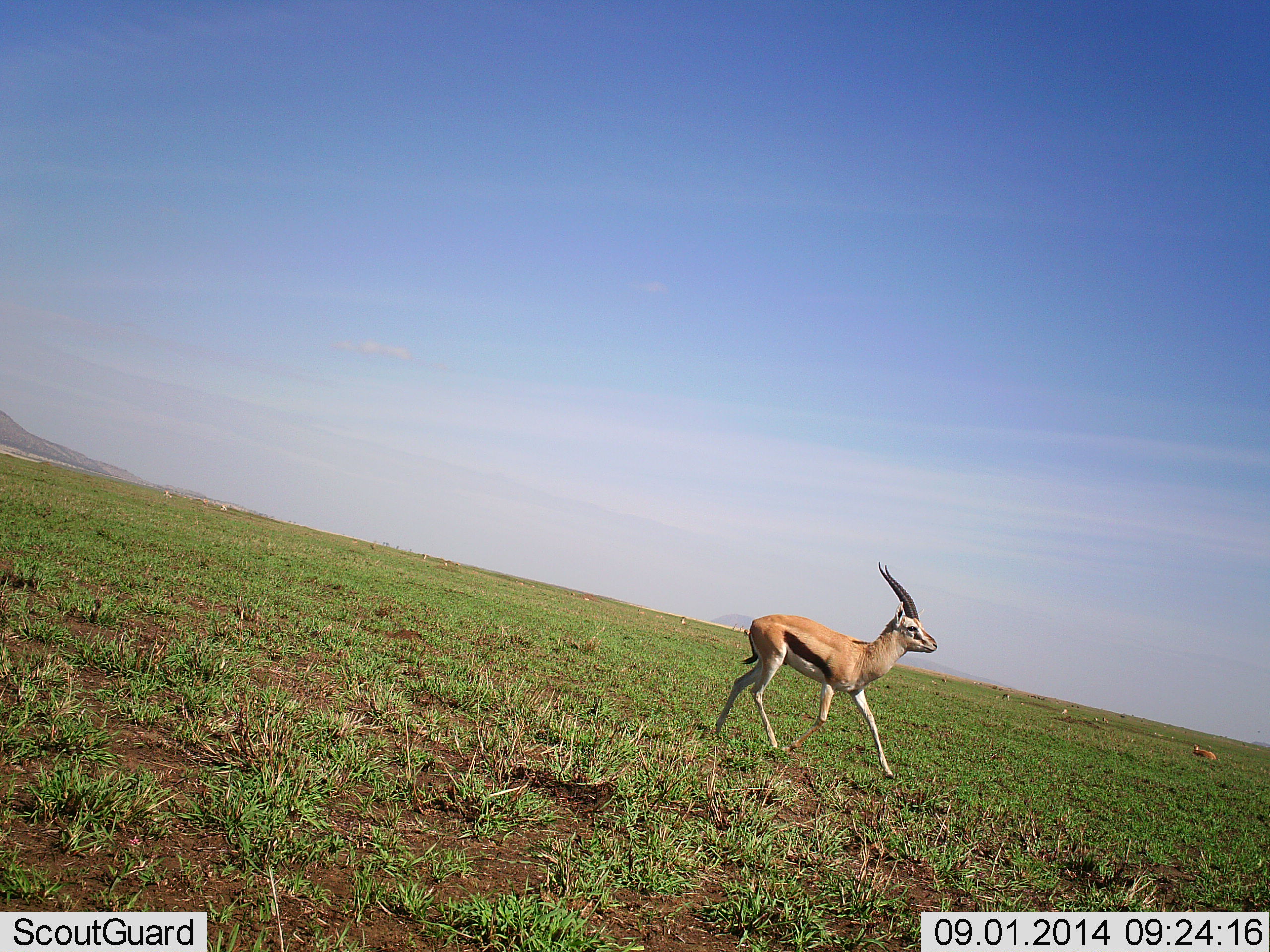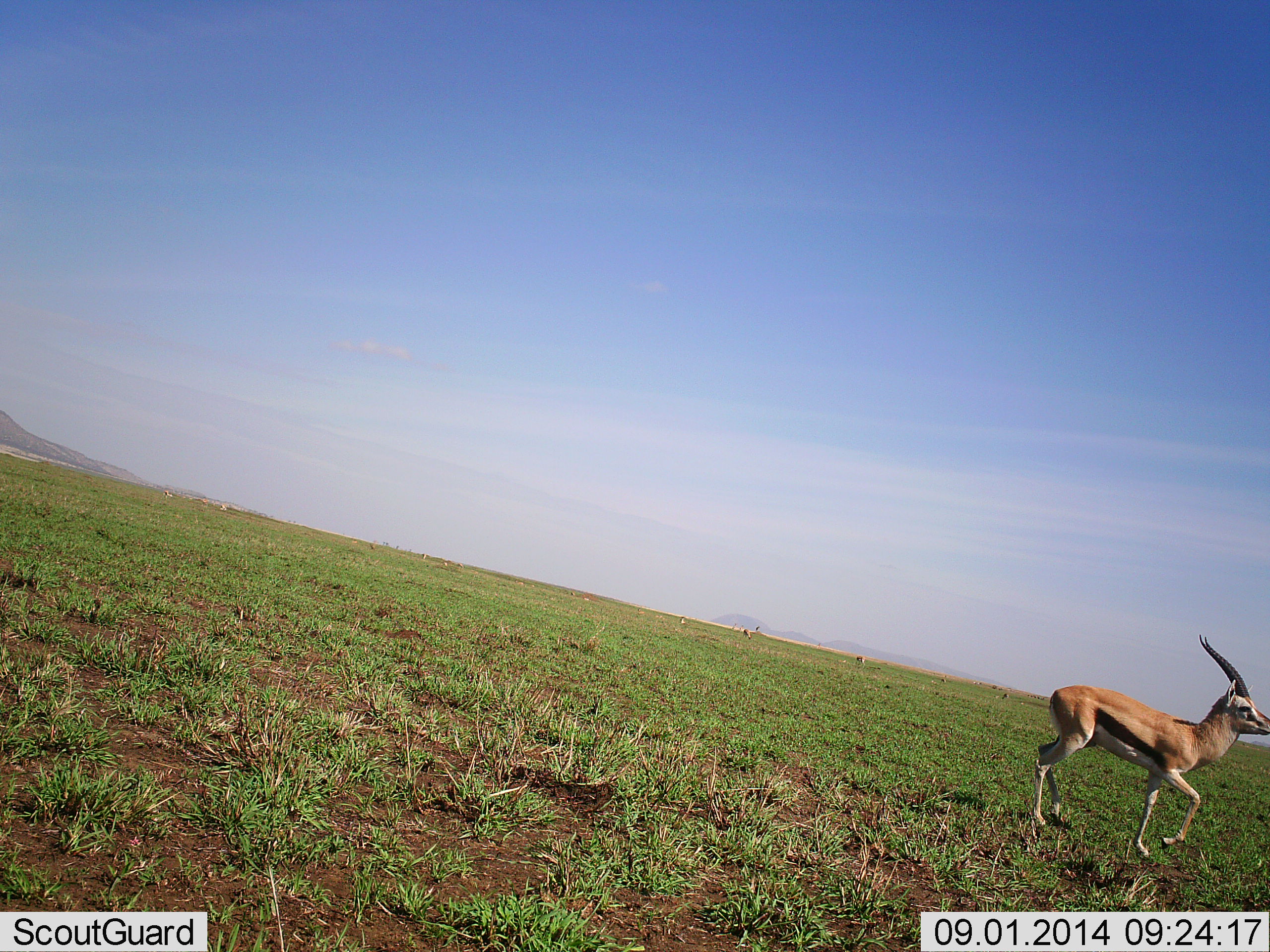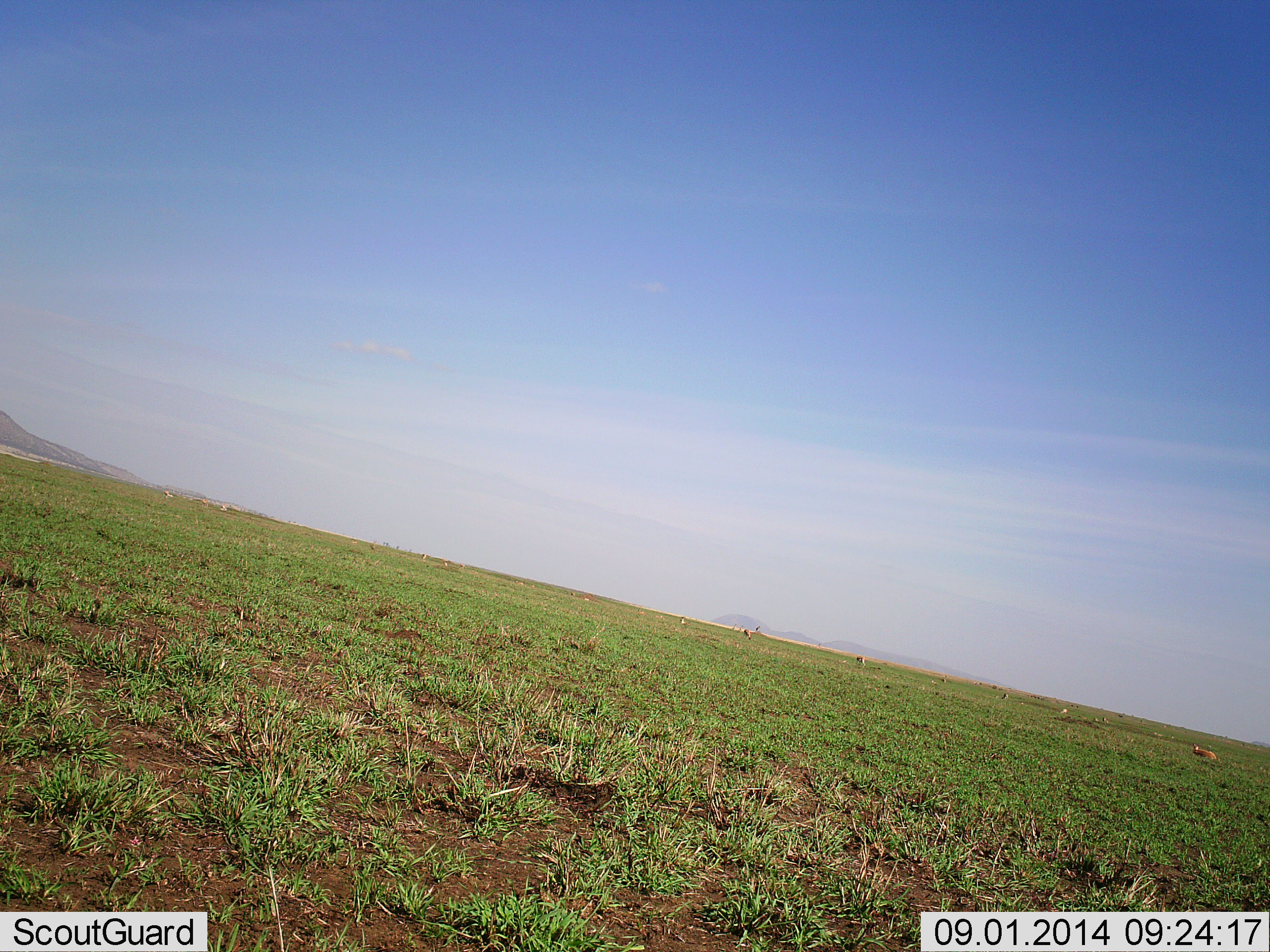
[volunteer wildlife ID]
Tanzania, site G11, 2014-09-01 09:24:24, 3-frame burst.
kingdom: Animalia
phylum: Chordata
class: Mammalia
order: Artiodactyla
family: Bovidae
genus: Eudorcas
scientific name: Eudorcas thomsonii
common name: thomson's gazelle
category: gazellethomsons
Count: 1.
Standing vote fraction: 30%.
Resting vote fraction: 20%.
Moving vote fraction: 90%.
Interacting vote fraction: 0%.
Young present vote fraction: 0%.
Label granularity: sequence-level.